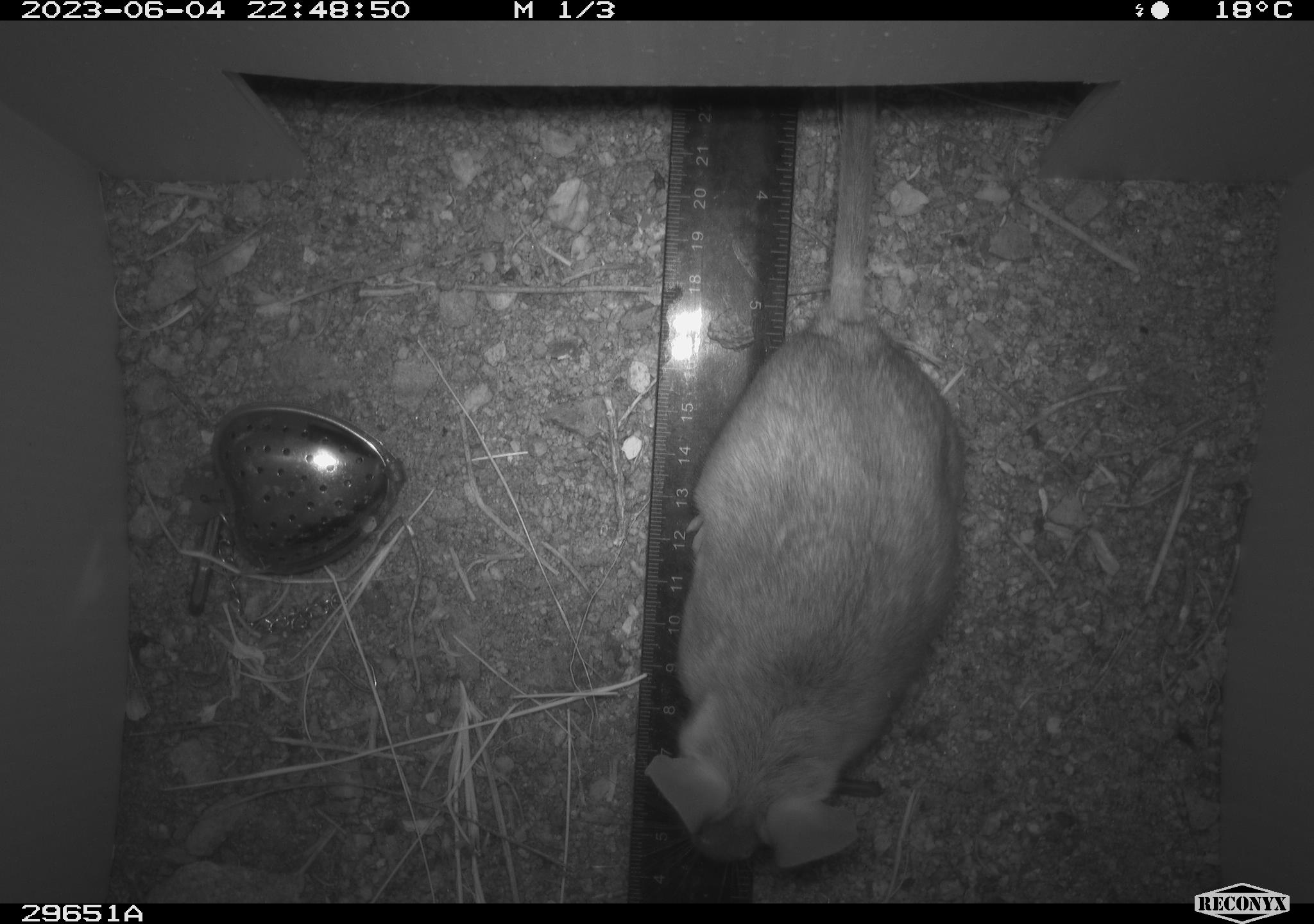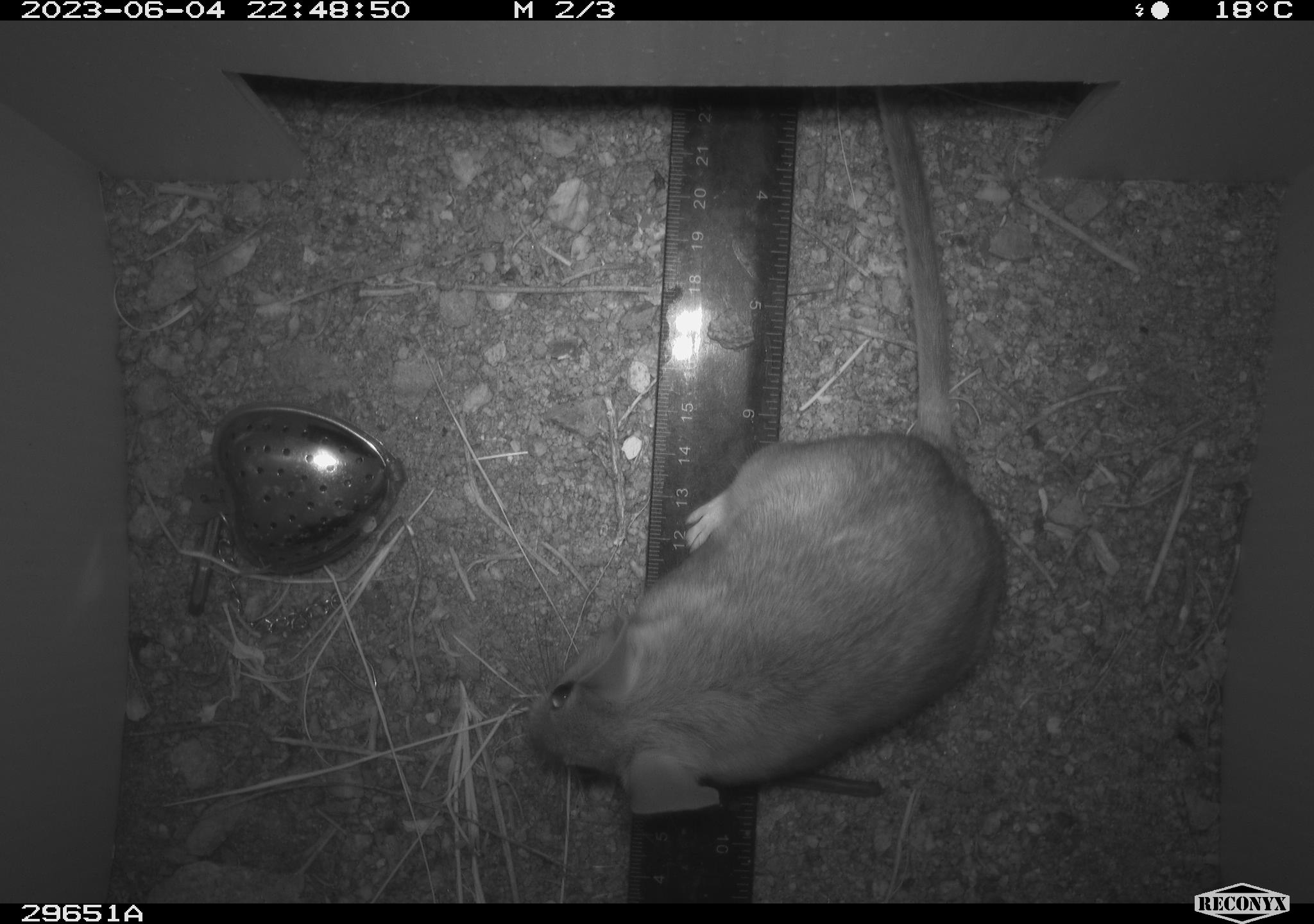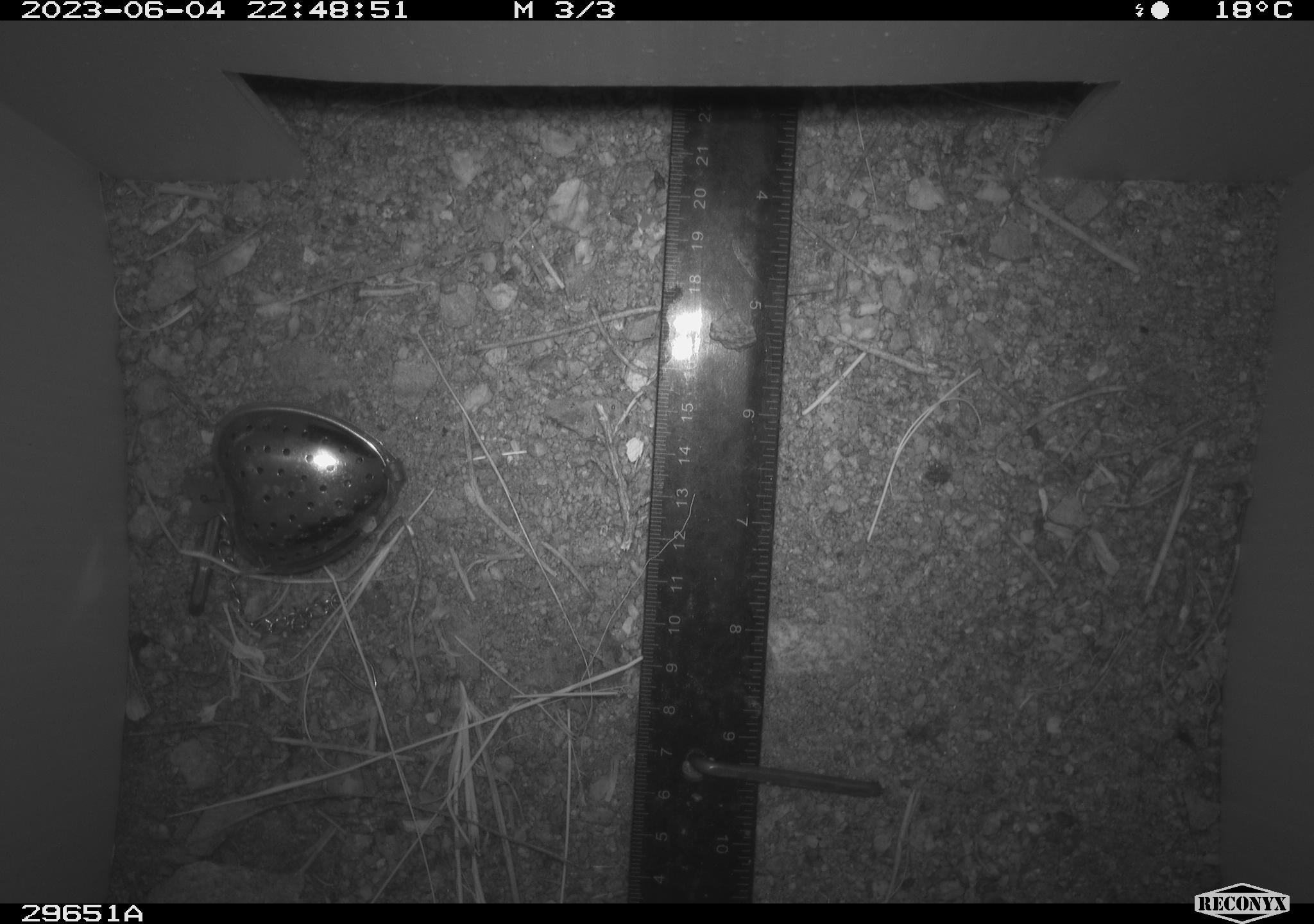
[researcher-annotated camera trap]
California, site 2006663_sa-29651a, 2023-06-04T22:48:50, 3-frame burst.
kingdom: Animalia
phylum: Chordata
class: Mammalia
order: Rodentia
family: Cricetidae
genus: Neotoma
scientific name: Neotoma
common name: pack rat or woodrat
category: neotoma species